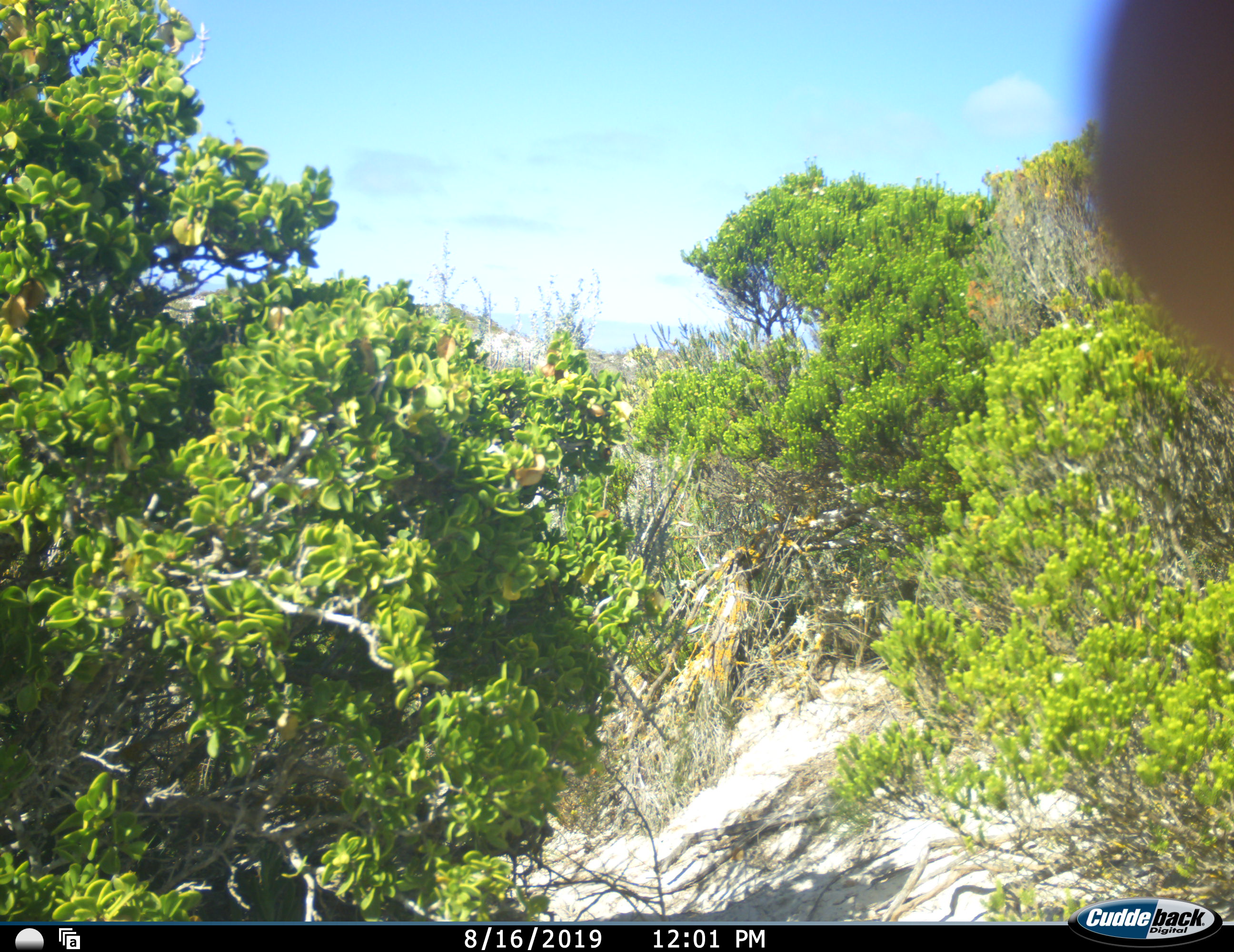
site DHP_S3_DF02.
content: unidentified animal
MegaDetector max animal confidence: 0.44